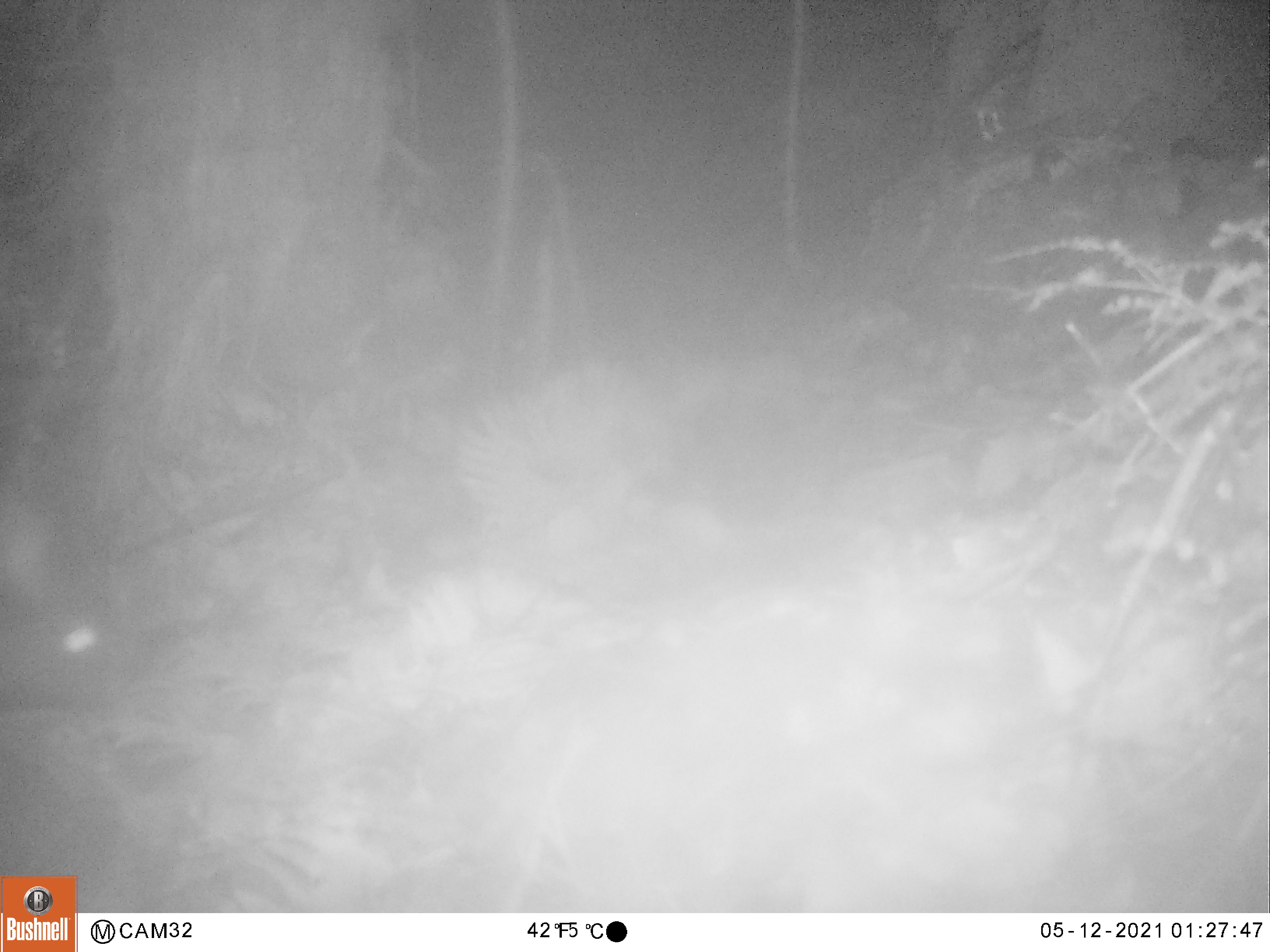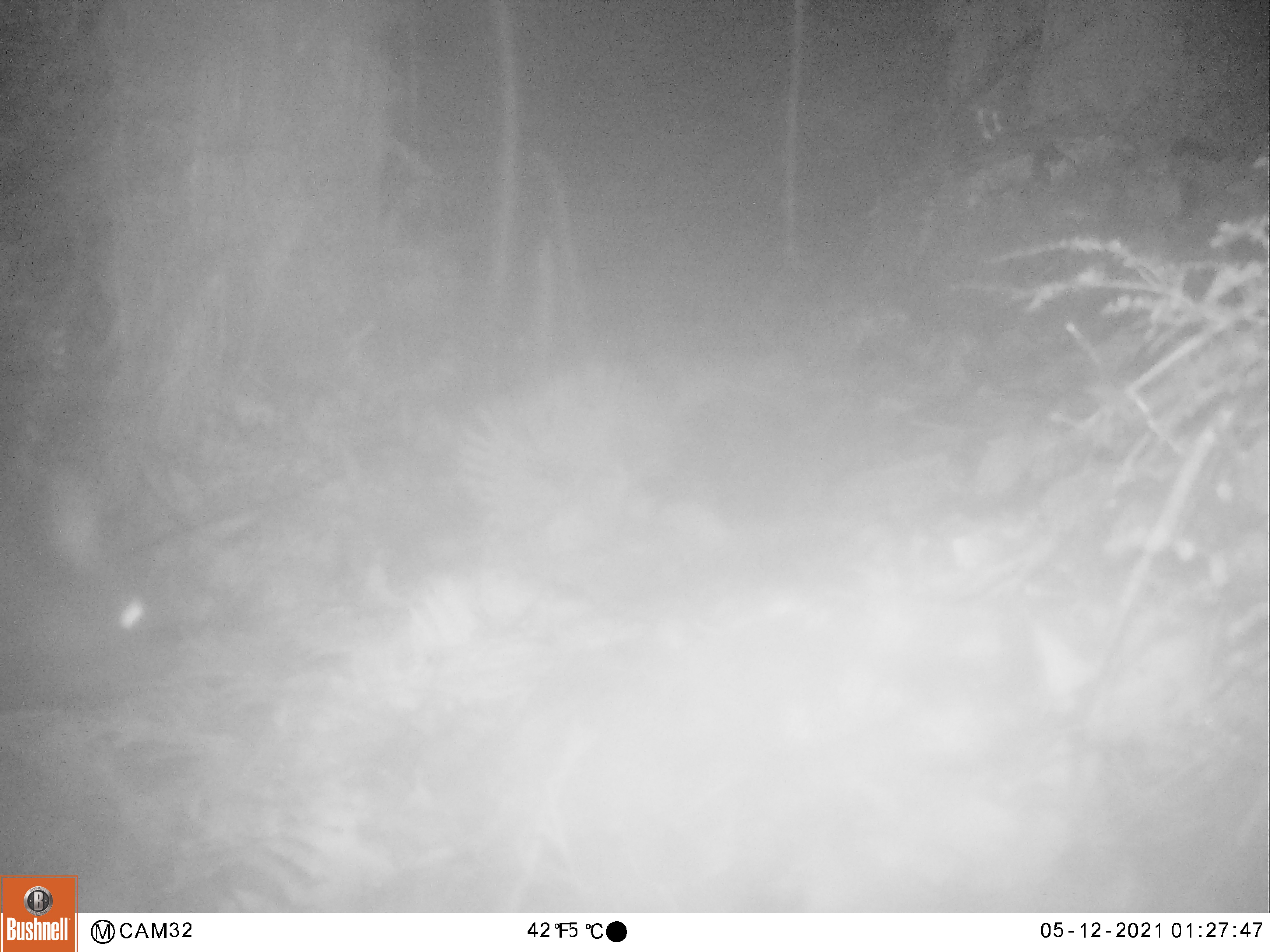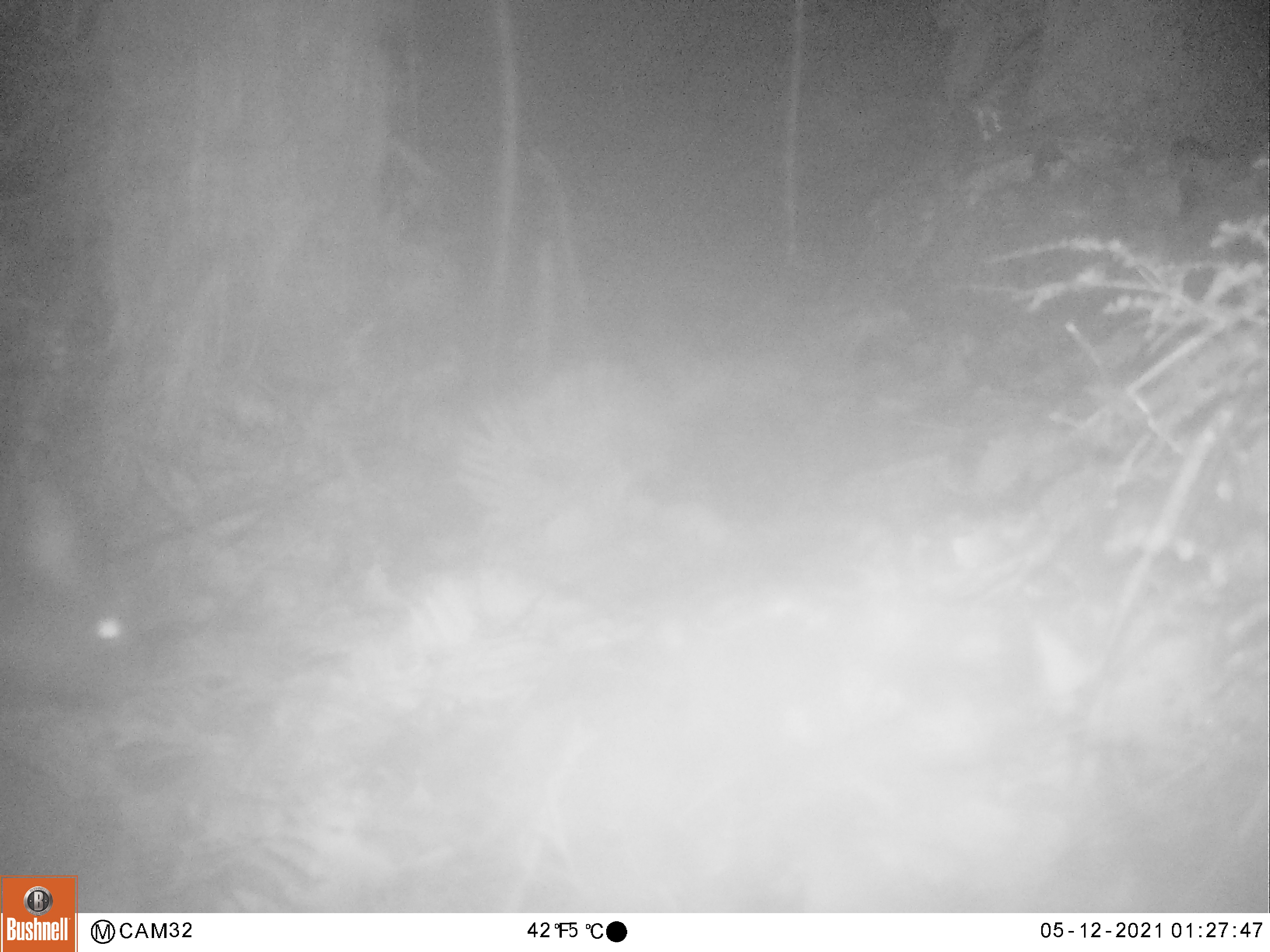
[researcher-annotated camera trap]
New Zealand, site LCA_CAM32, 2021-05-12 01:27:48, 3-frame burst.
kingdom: Animalia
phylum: Chordata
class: Mammalia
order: Diprotodontia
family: Phalangeridae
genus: Trichosurus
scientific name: Trichosurus vulpecula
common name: common brushtail possum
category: possum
Possum (common brushtail possum) (Trichosurus vulpecula).